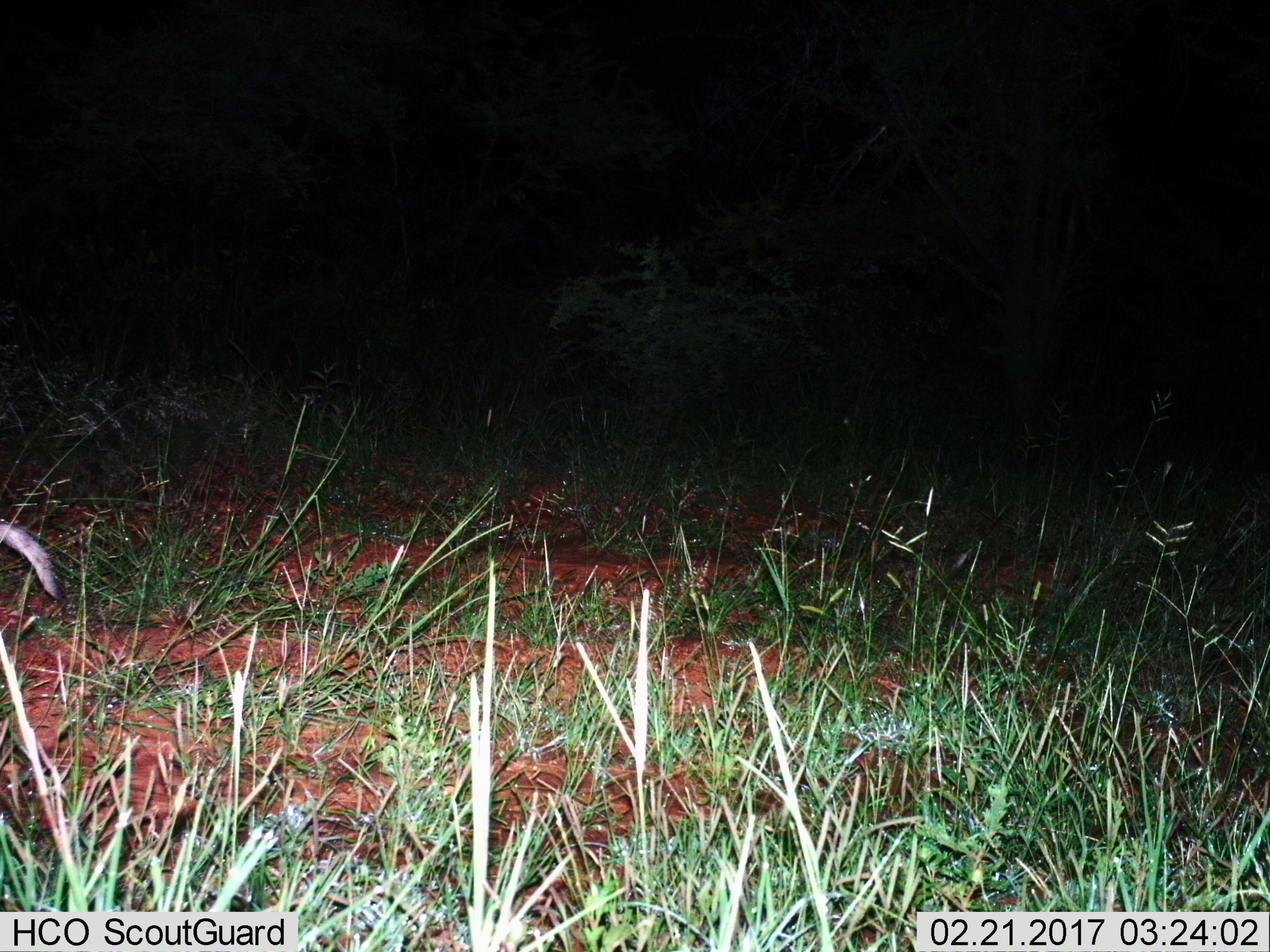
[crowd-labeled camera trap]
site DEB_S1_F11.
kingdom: Animalia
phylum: Chordata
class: Mammalia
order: Carnivora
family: Herpestidae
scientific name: Herpestidae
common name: mongoose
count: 1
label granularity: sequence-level